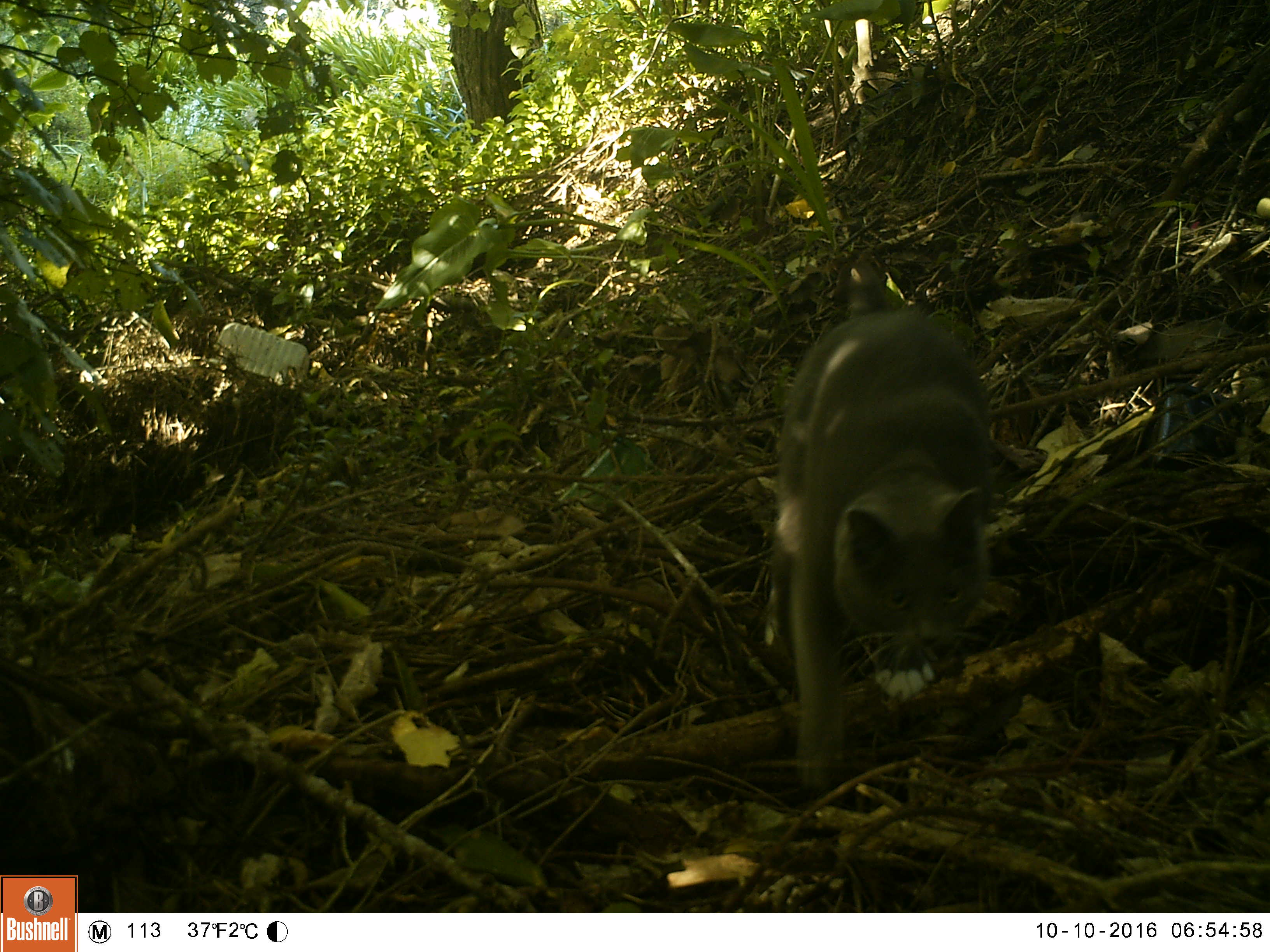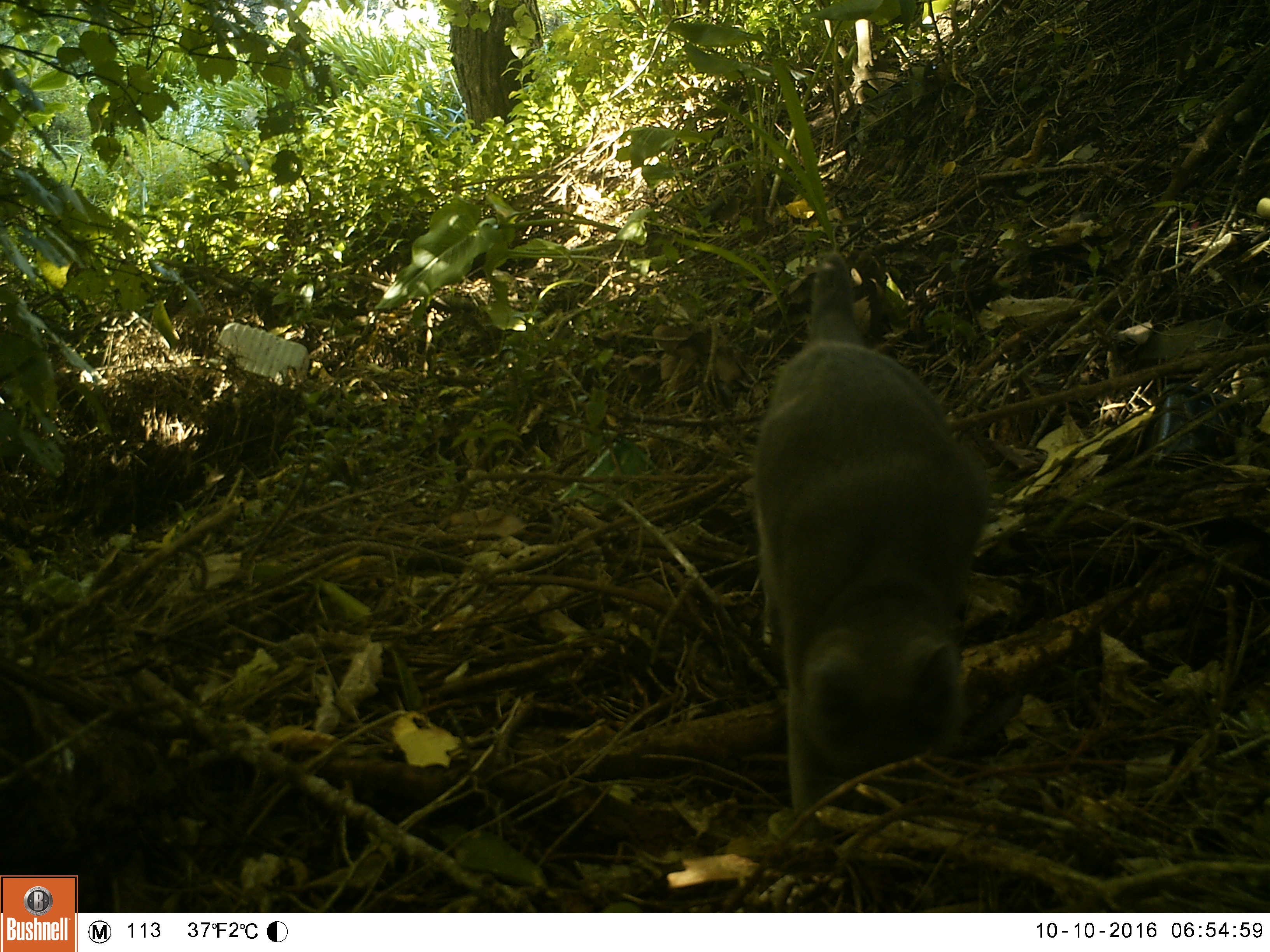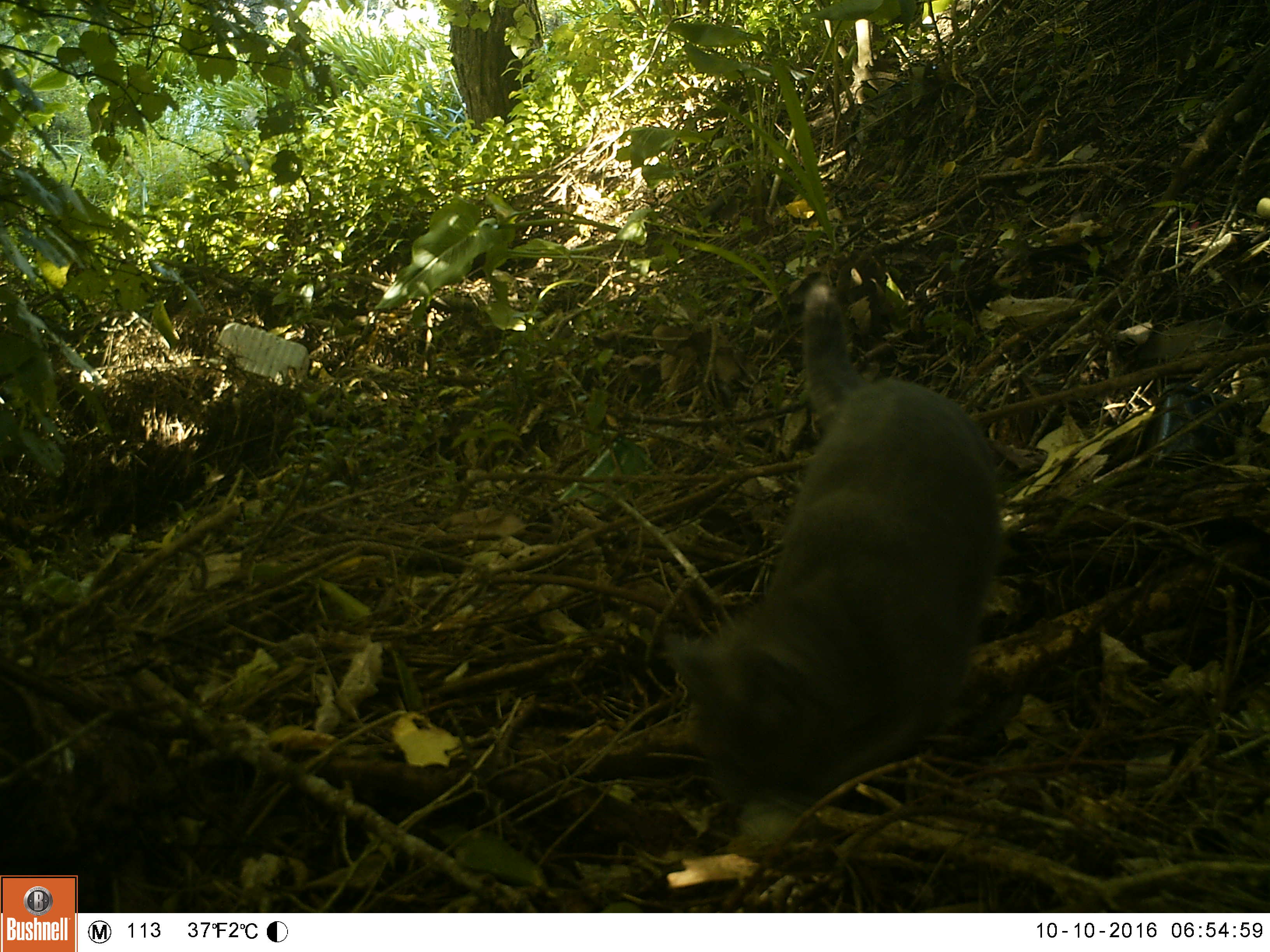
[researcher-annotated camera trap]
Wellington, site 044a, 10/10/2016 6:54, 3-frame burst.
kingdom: Animalia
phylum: Chordata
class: Mammalia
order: Carnivora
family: Felidae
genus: Felis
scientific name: Felis catus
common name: cat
Cat (Felis catus).